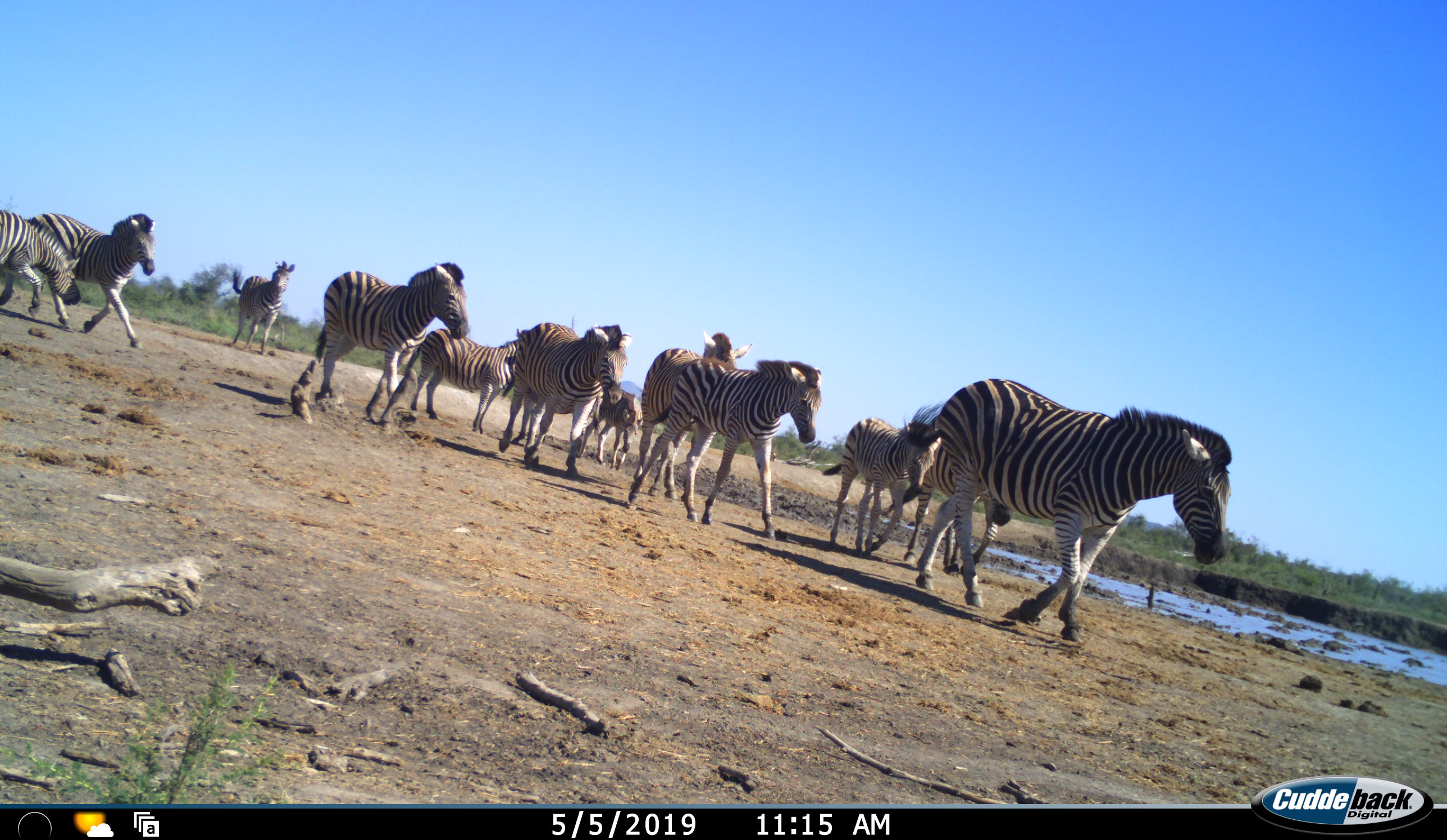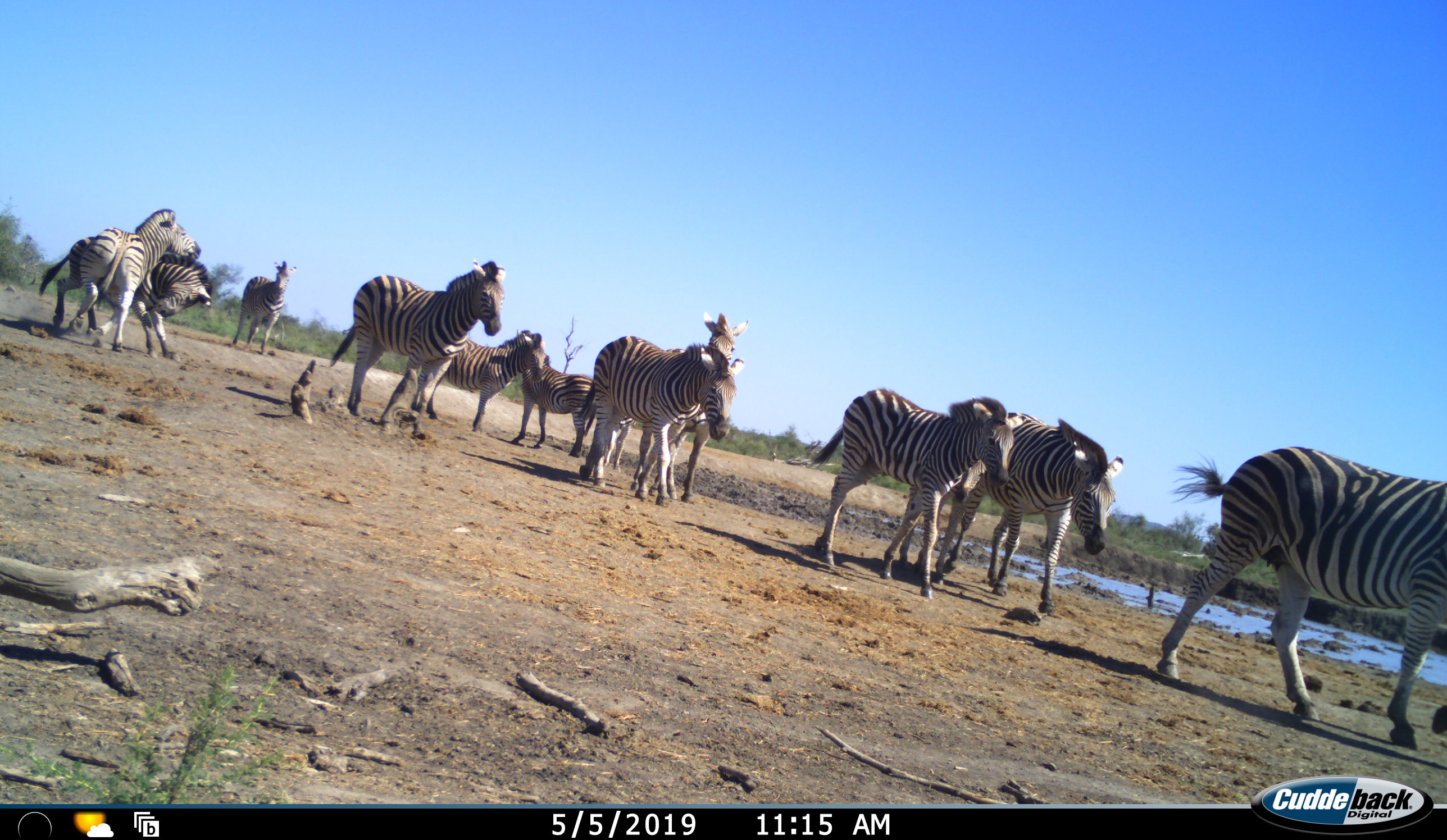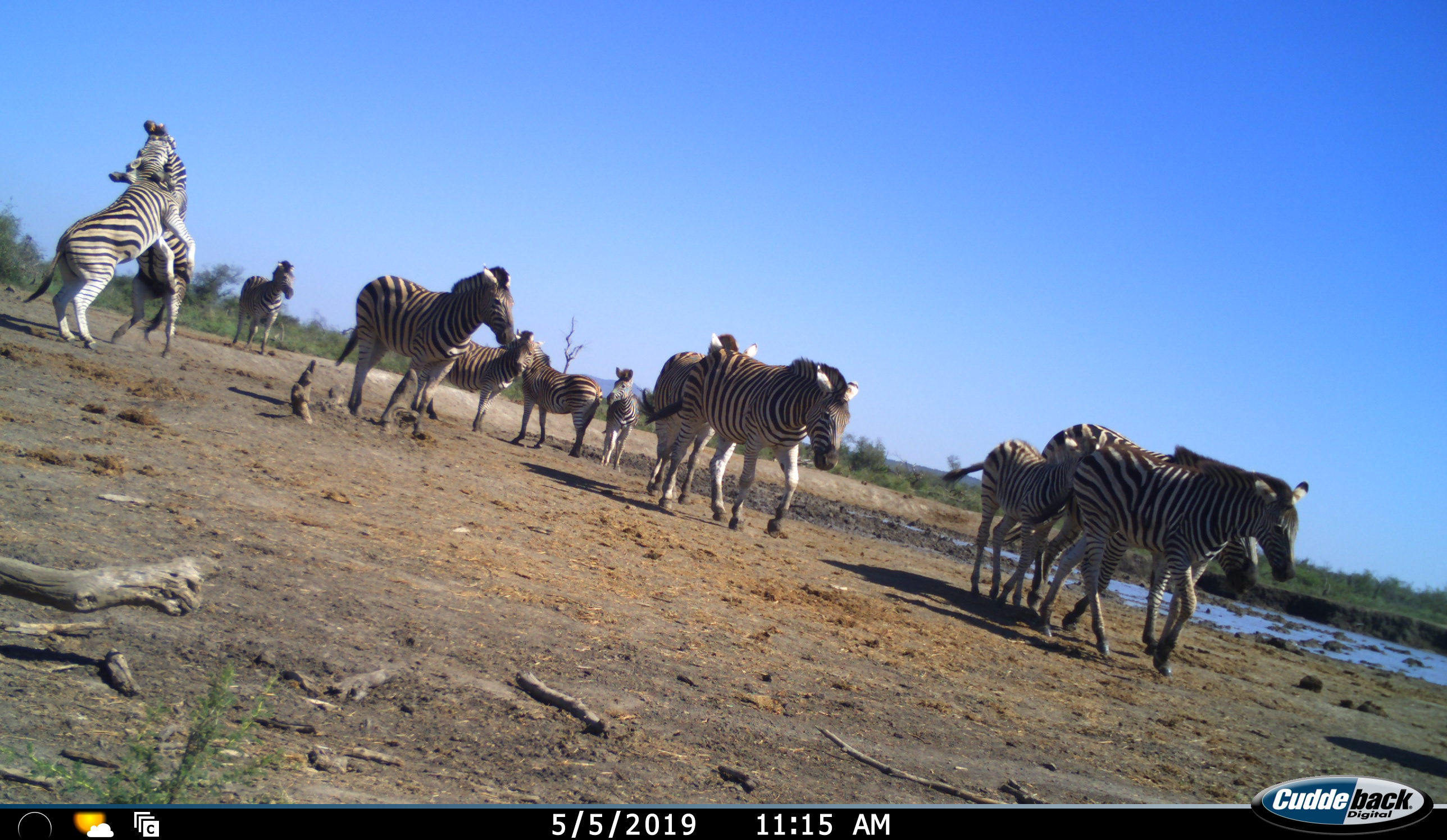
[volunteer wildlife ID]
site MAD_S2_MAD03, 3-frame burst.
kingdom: Animalia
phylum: Chordata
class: Mammalia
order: Perissodactyla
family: Equidae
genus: Equus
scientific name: Equus quagga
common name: plains zebra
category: zebraplains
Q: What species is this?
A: Zebraplains (plains zebra) (Equus quagga).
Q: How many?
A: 11-50.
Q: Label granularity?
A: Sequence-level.